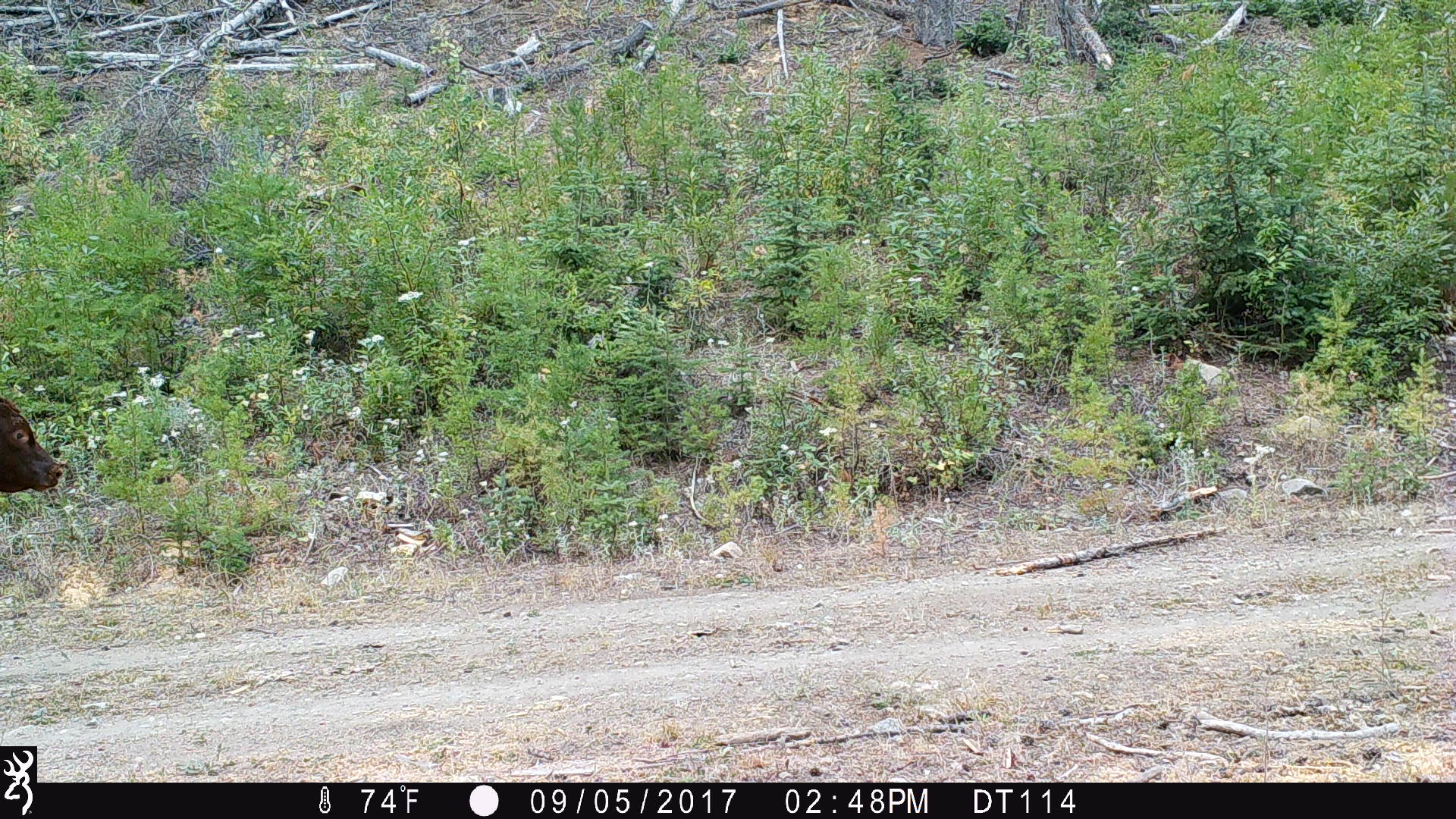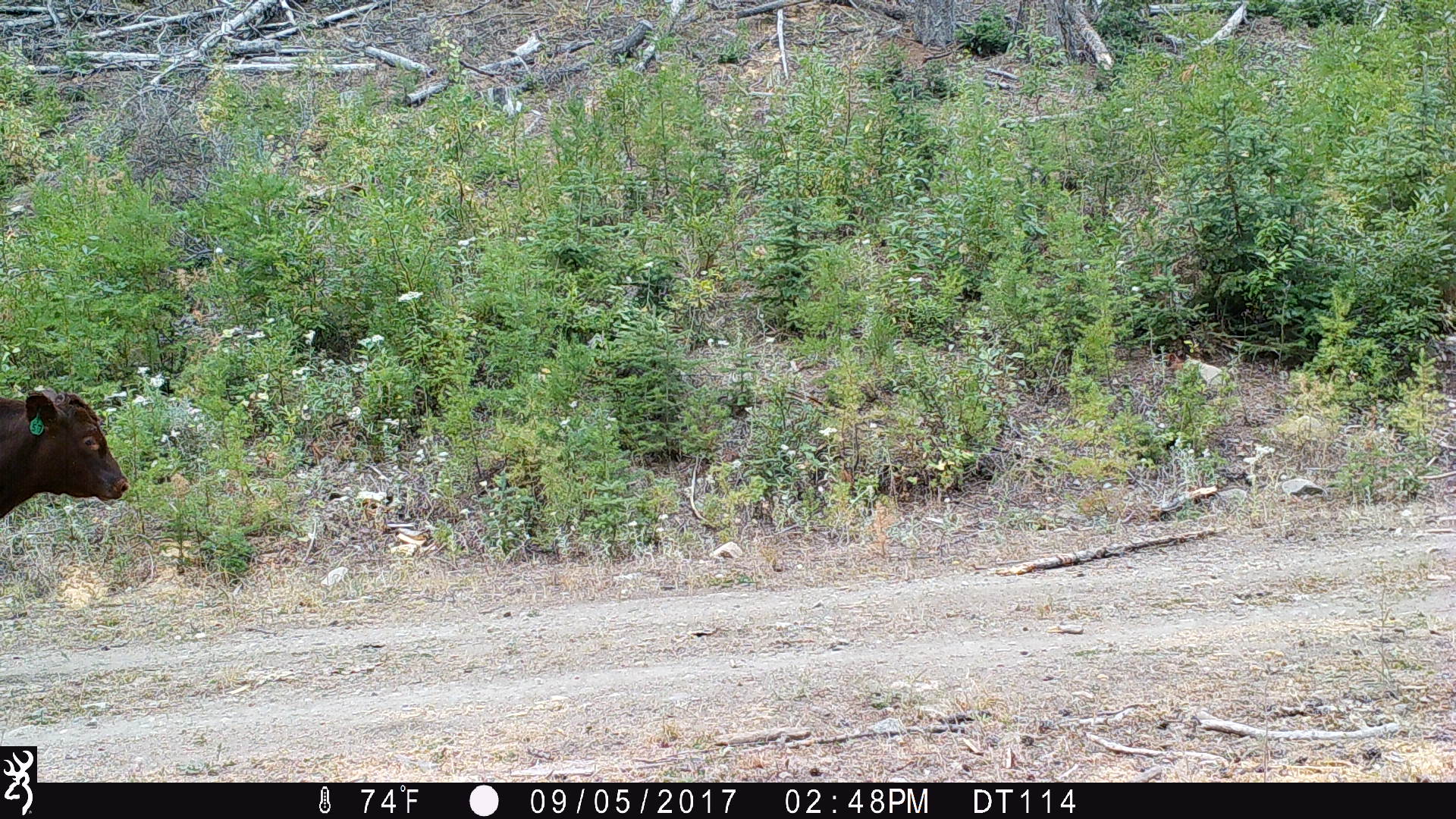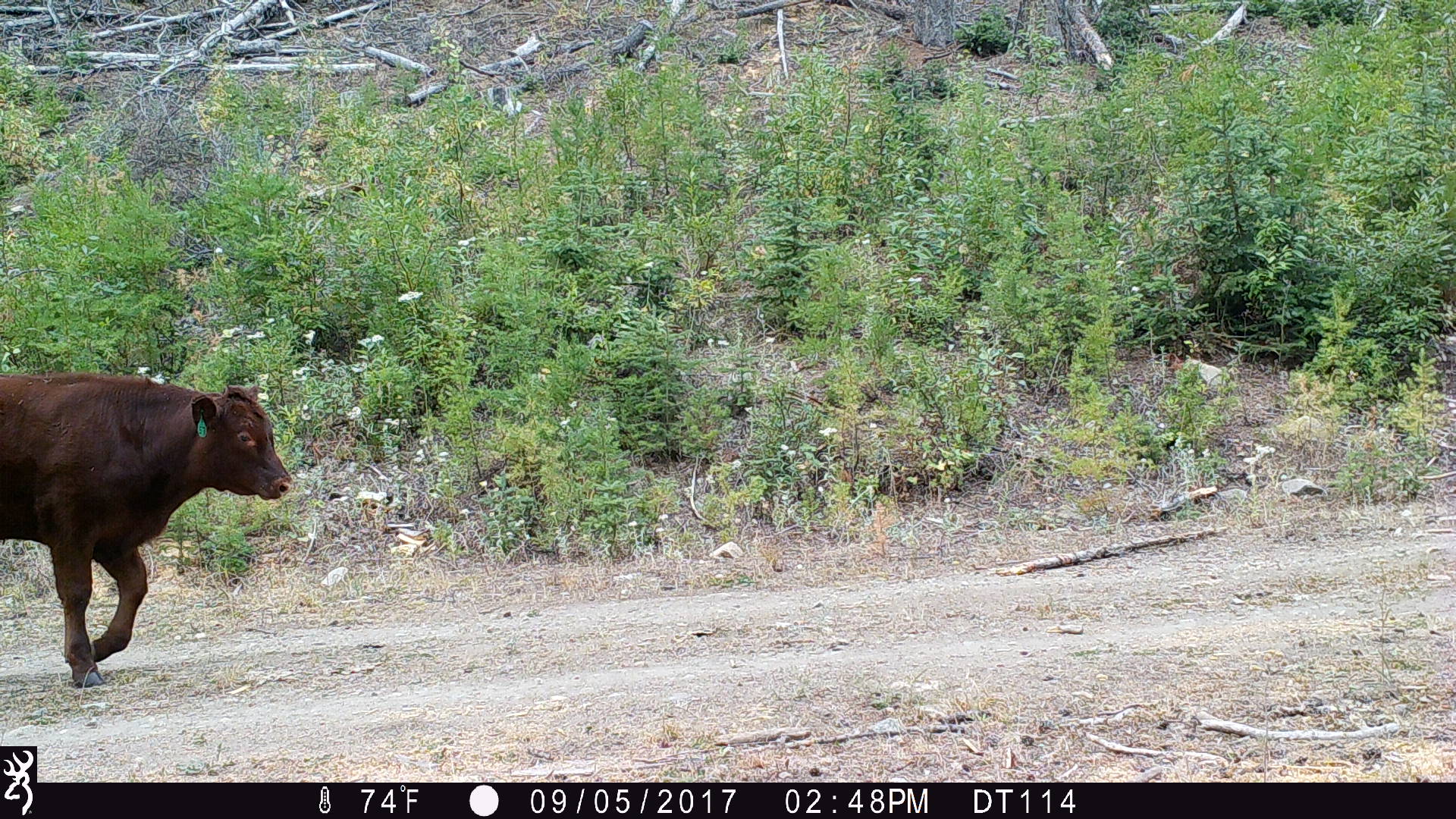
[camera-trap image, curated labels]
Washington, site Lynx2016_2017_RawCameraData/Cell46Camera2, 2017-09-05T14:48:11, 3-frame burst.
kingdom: Animalia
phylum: Chordata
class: Mammalia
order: Artiodactyla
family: Bovidae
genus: Bos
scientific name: Bos taurus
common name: domestic cattle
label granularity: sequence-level